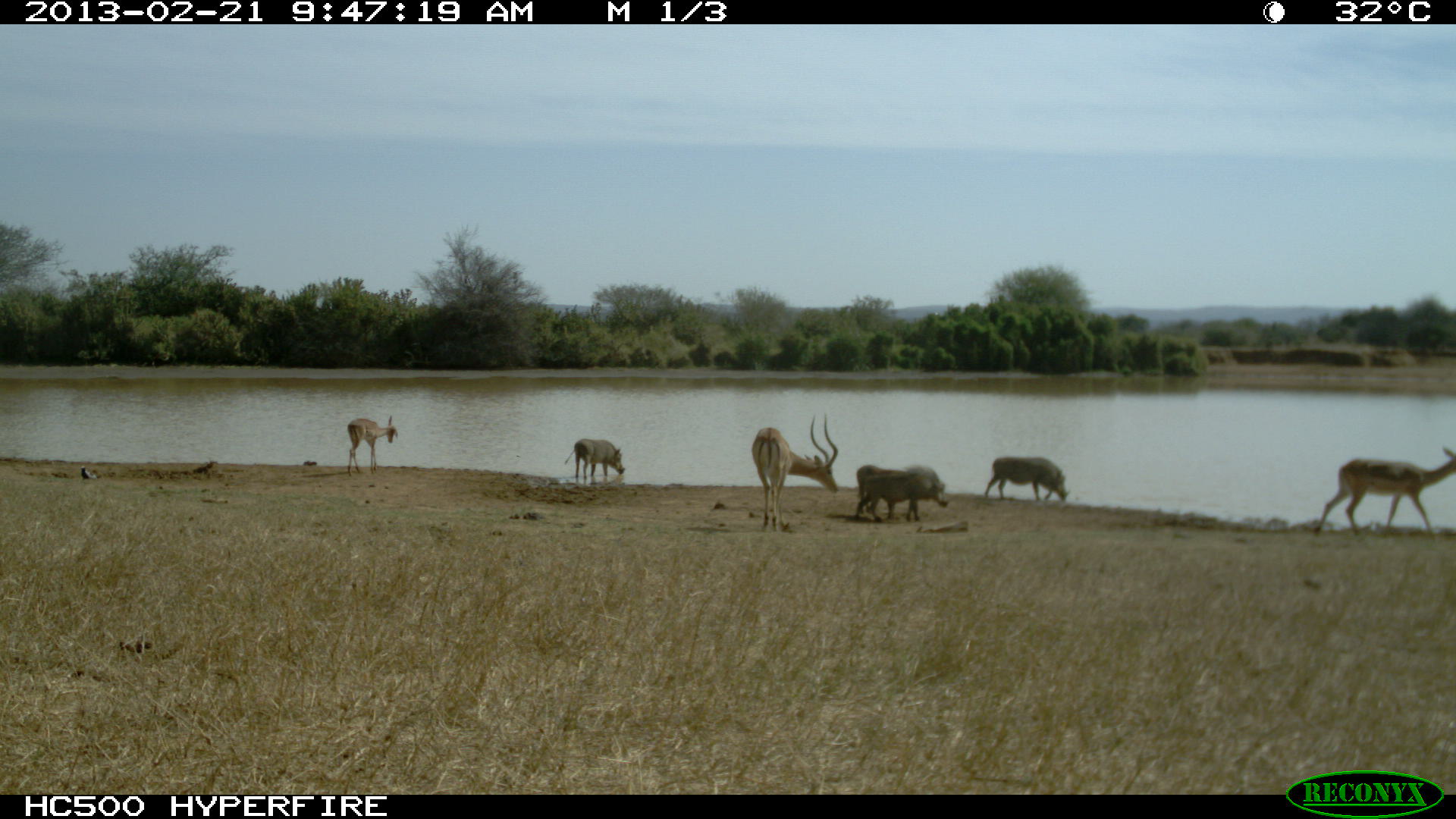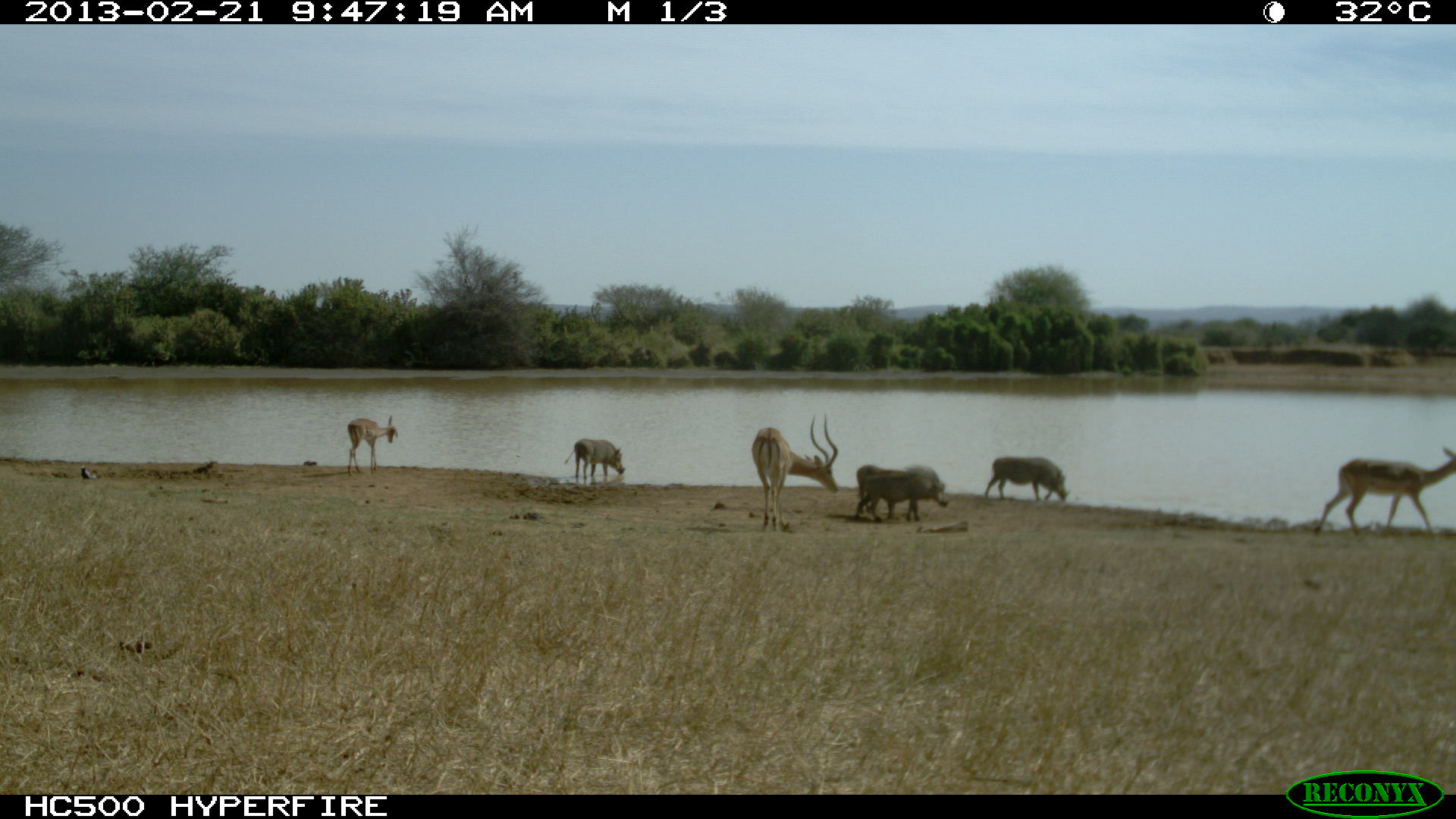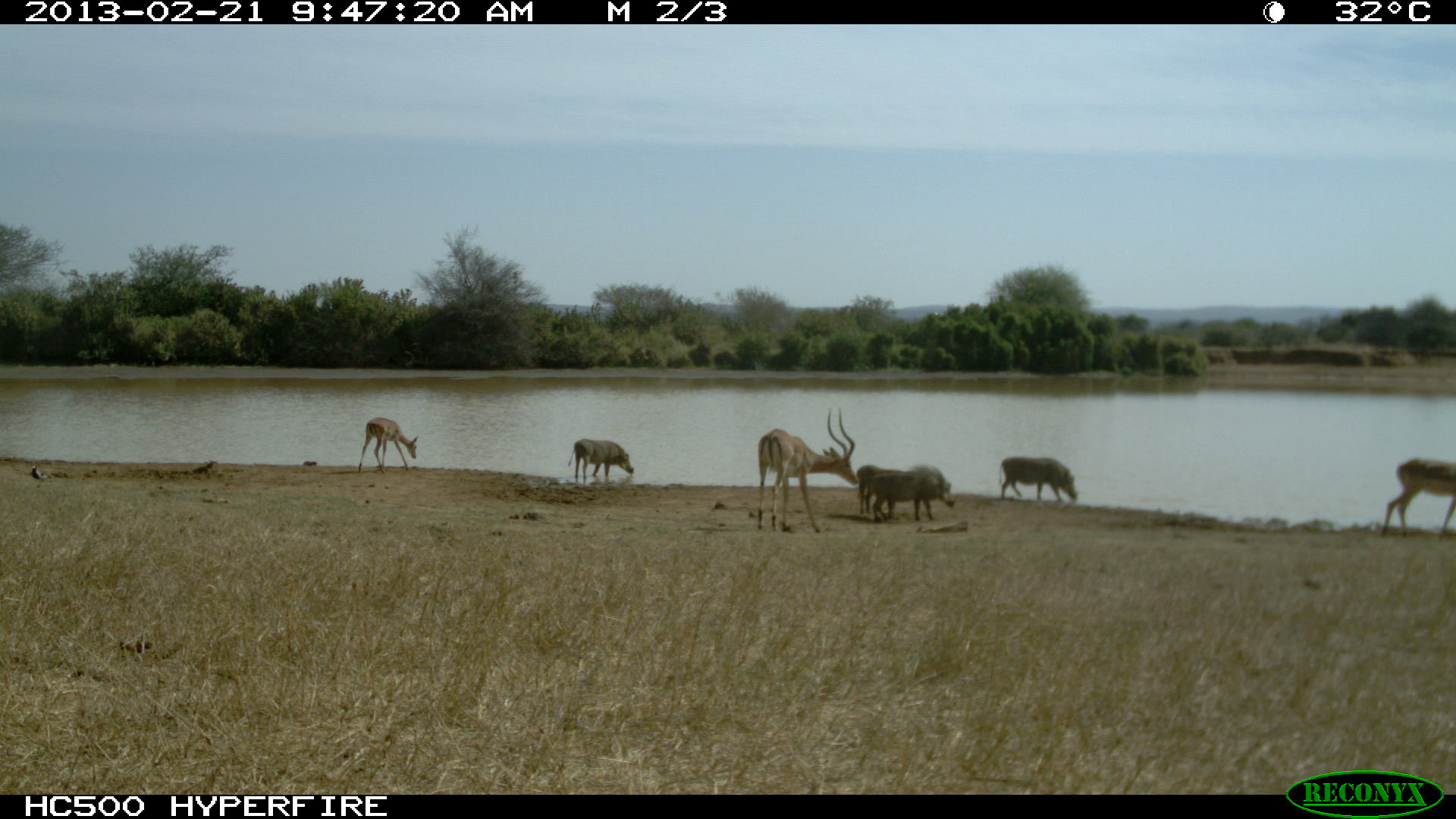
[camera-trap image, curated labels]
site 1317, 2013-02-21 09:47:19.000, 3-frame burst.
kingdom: Animalia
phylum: Chordata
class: Mammalia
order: Artiodactyla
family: Bovidae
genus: Aepyceros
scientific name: Aepyceros melampus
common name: impala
Aepyceros melampus (impala), count 3.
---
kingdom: Animalia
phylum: Chordata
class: Mammalia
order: Artiodactyla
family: Suidae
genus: Phacochoerus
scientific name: Phacochoerus africanus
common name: common warthog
Phacochoerus africanus (common warthog), count 4.